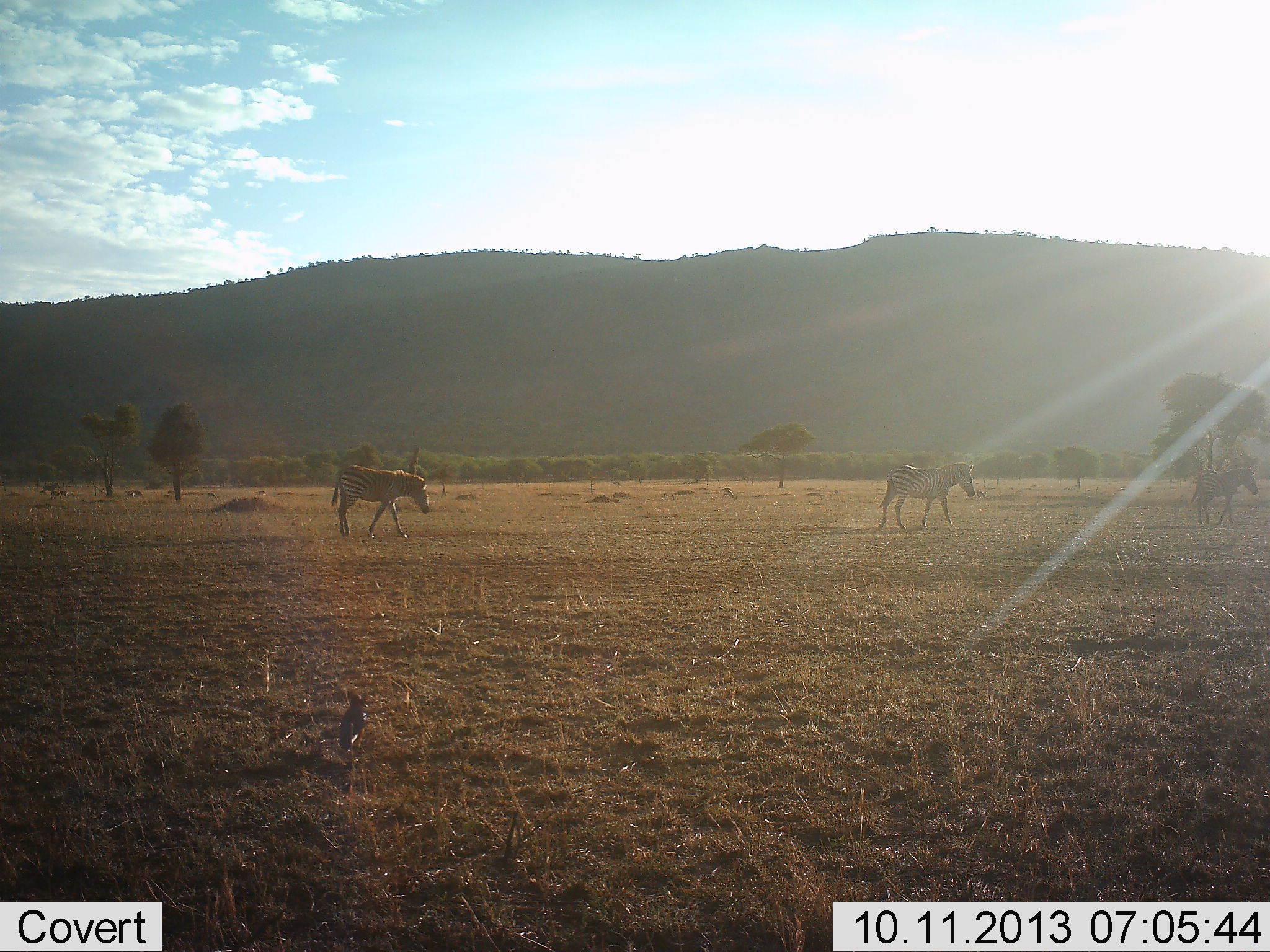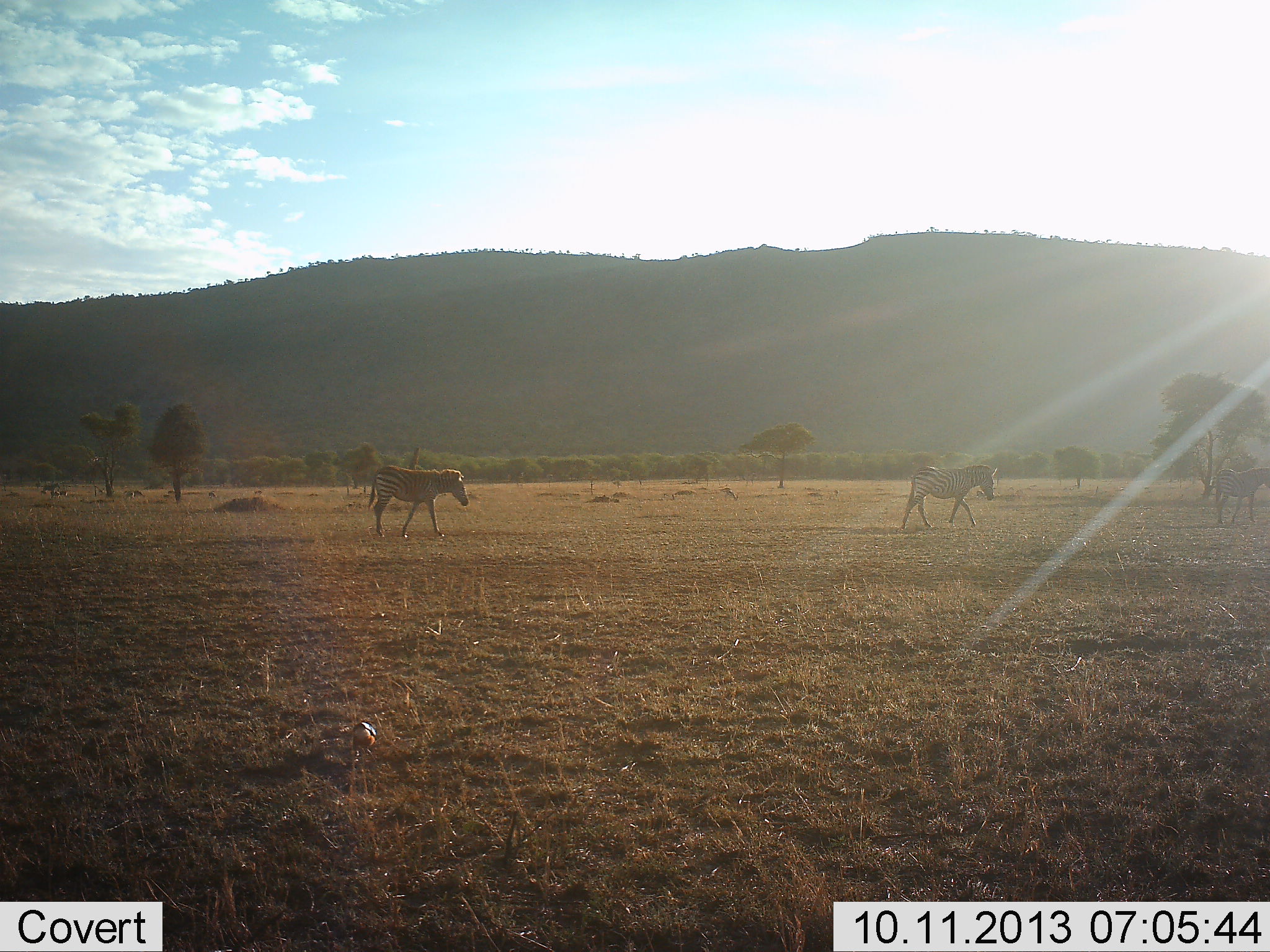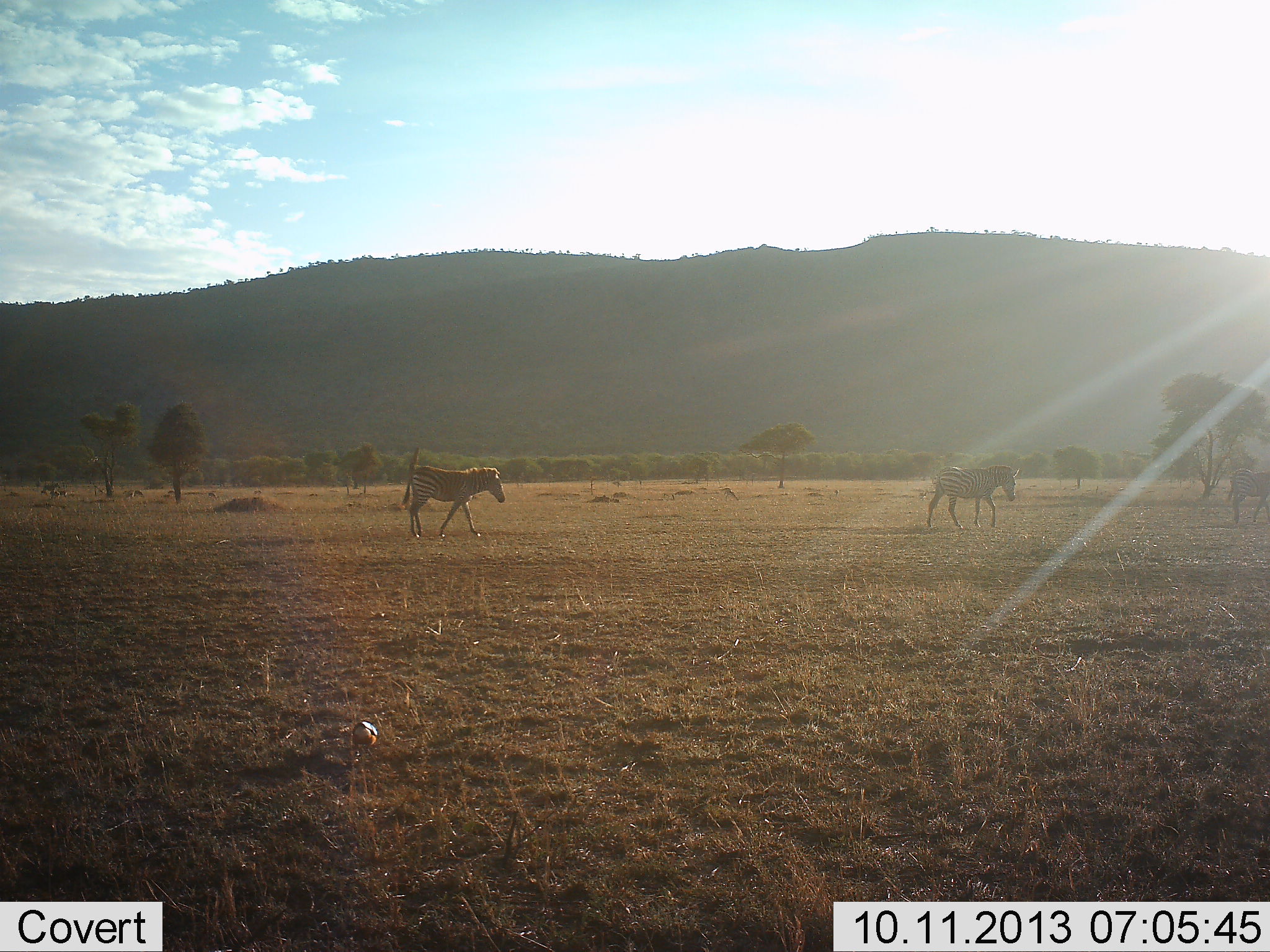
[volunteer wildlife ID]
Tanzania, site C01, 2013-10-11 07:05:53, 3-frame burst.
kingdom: Animalia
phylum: Chordata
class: Mammalia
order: Perissodactyla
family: Equidae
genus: Equus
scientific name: Equus quagga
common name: plains zebra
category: zebra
Zebra (plains zebra) (Equus quagga), count 3. Behavior (volunteer vote fractions): standing 6%, resting 0%, moving 100%, interacting 0%. Young present (vote fraction): 6%. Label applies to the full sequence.